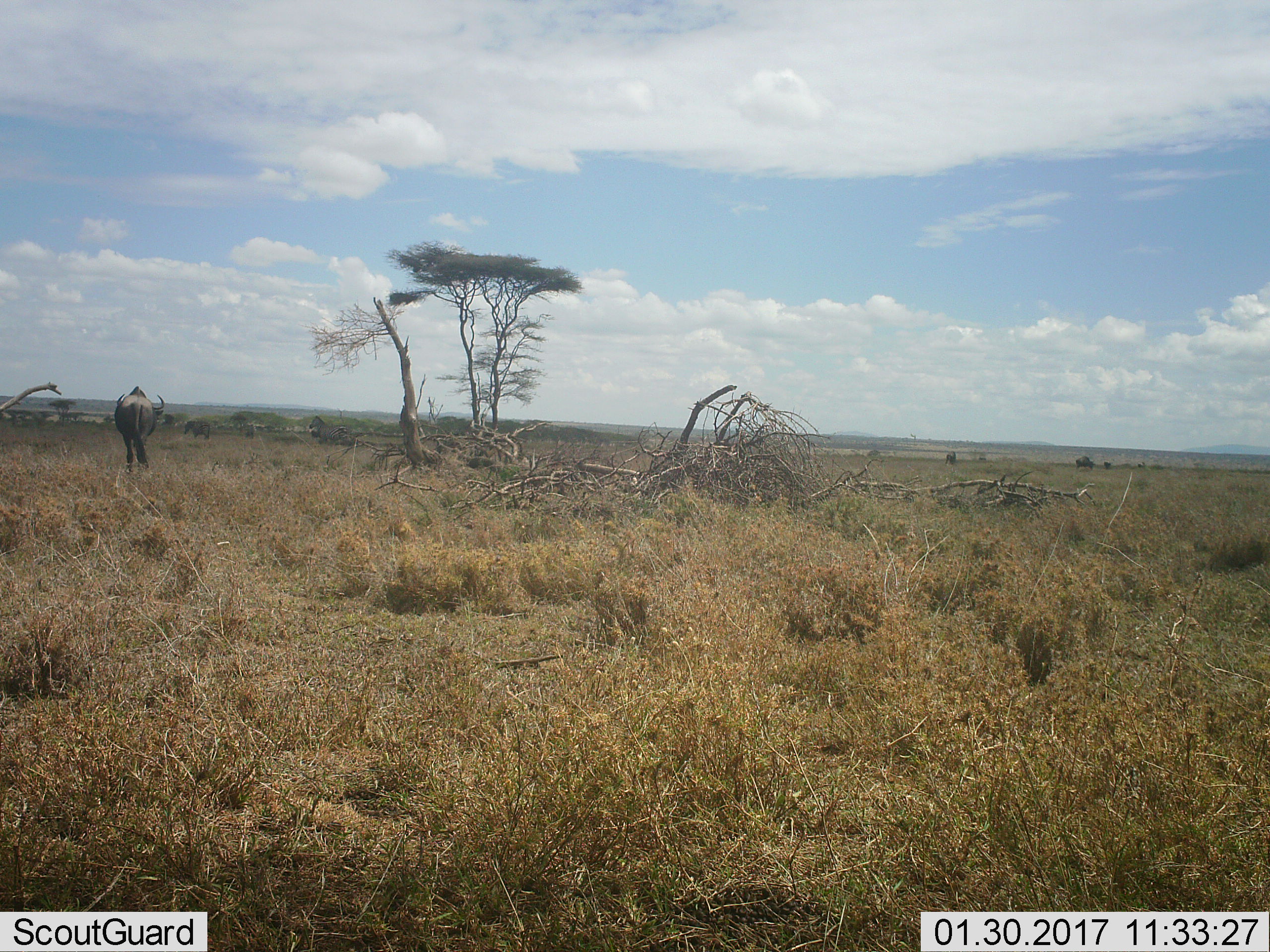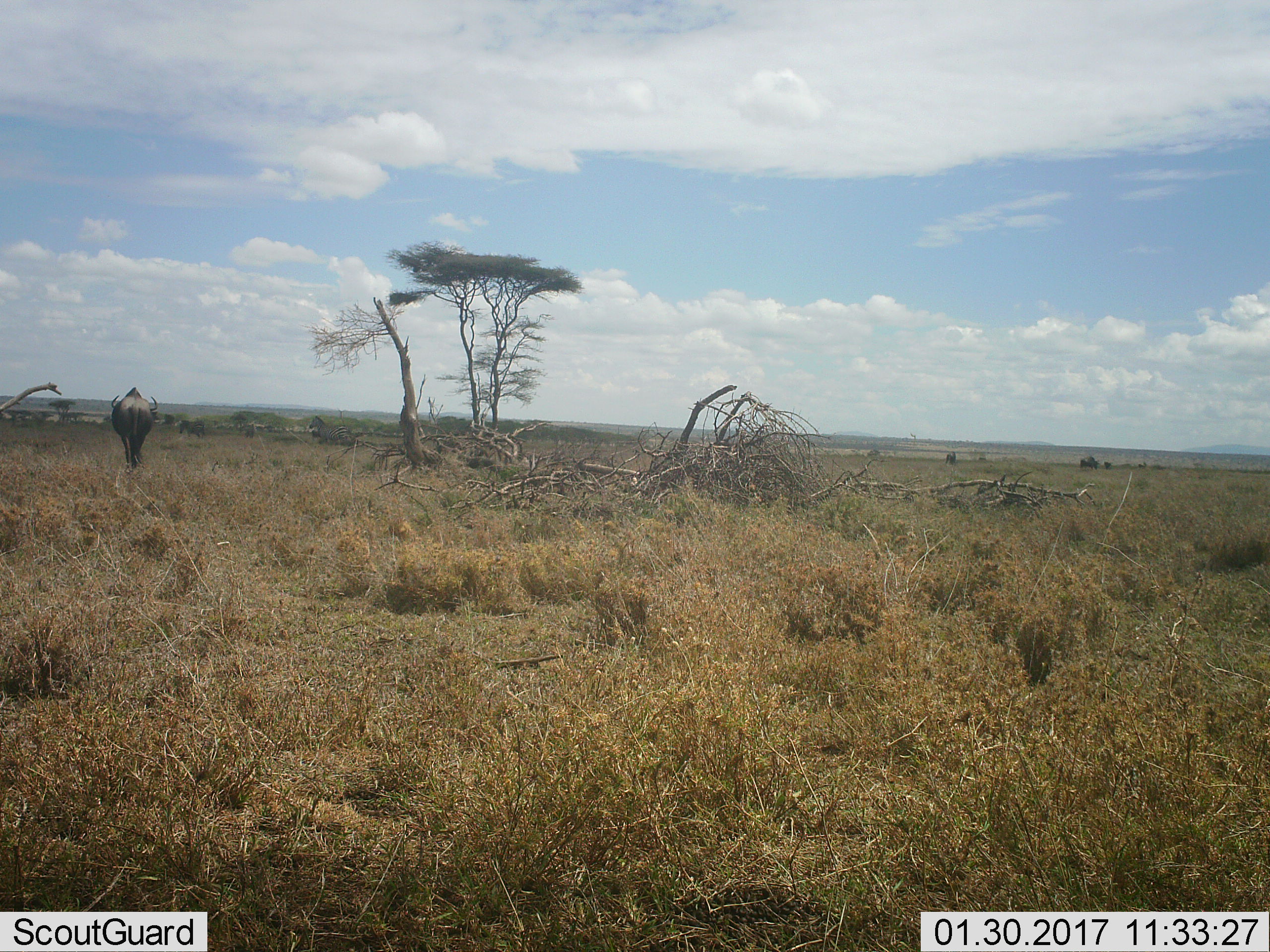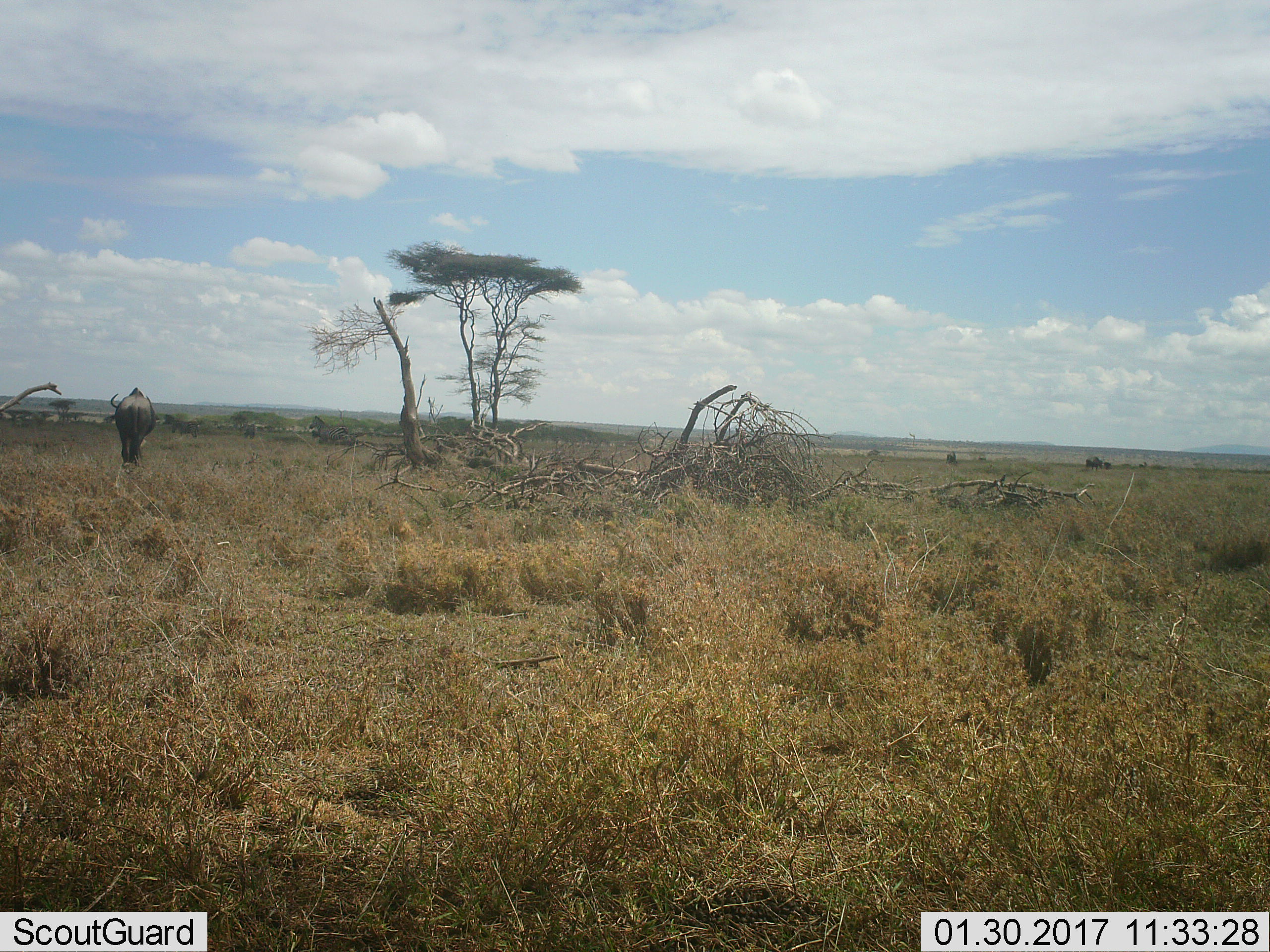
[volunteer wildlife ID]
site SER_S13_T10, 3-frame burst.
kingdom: Animalia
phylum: Chordata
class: Mammalia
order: Artiodactyla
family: Bovidae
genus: Connochaetes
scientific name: Connochaetes taurinus taurinus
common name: blue wildebeest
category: wildebeestblue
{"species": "wildebeestblue (blue wildebeest) (Connochaetes taurinus taurinus)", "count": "3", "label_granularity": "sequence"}